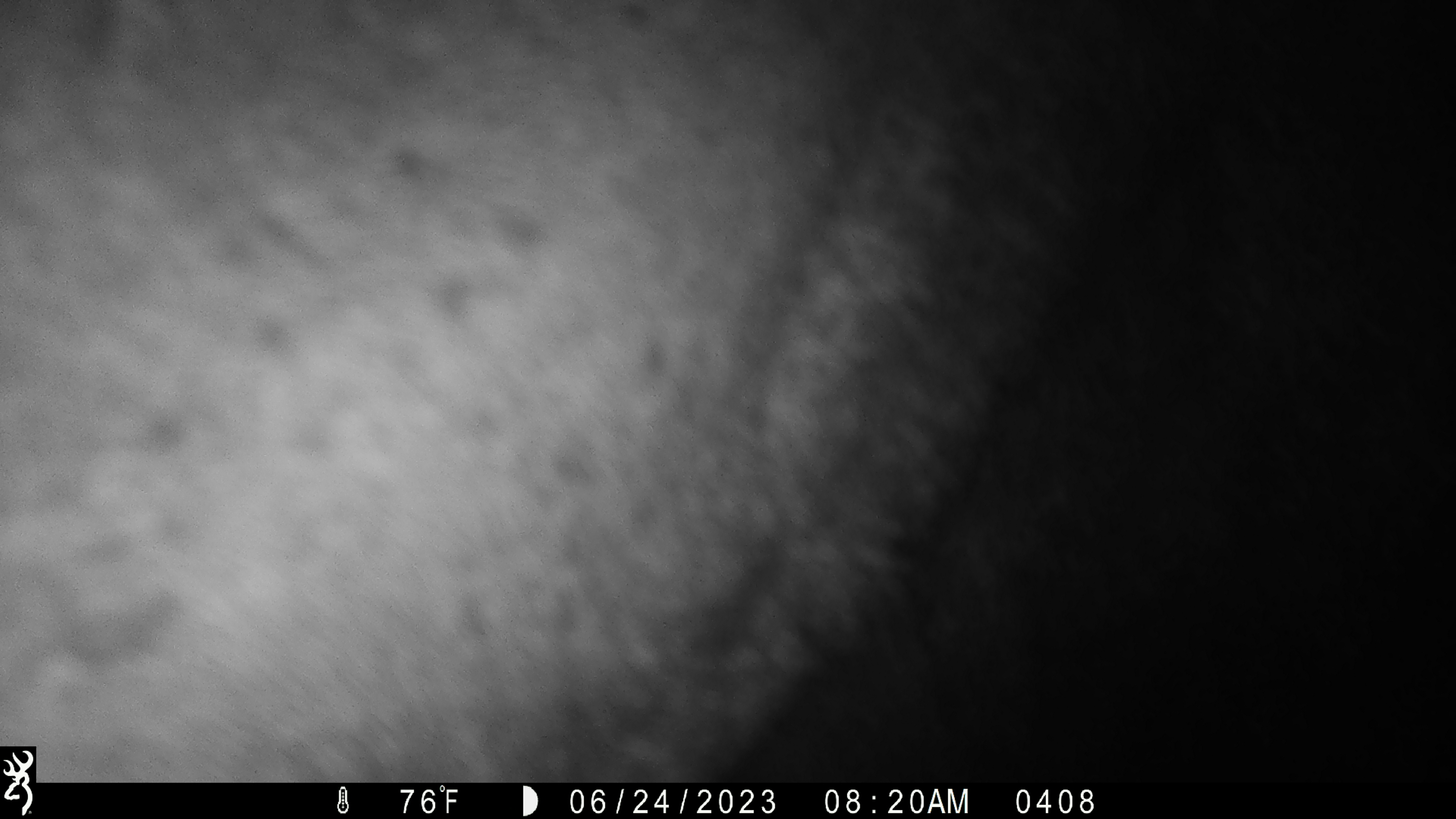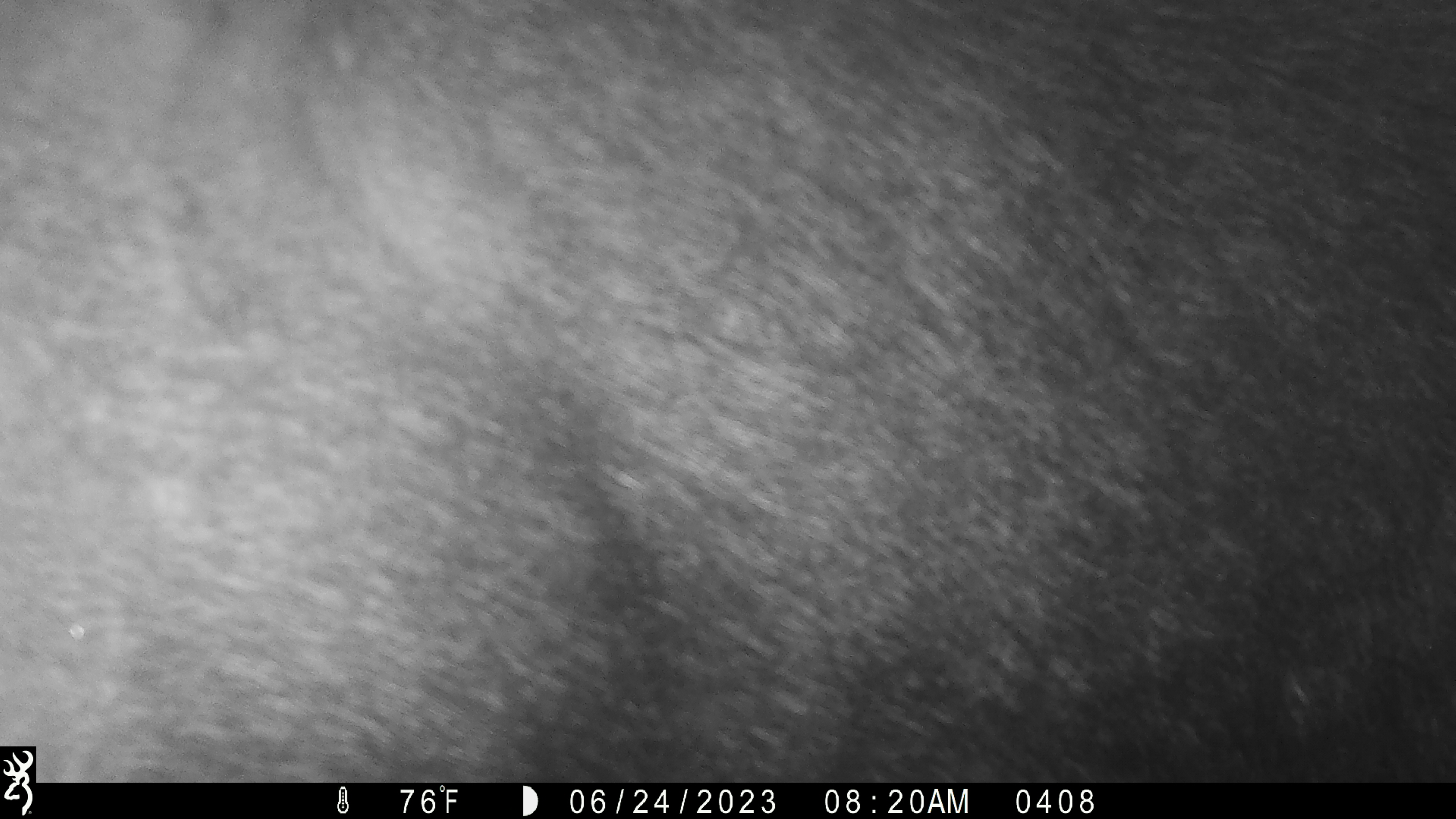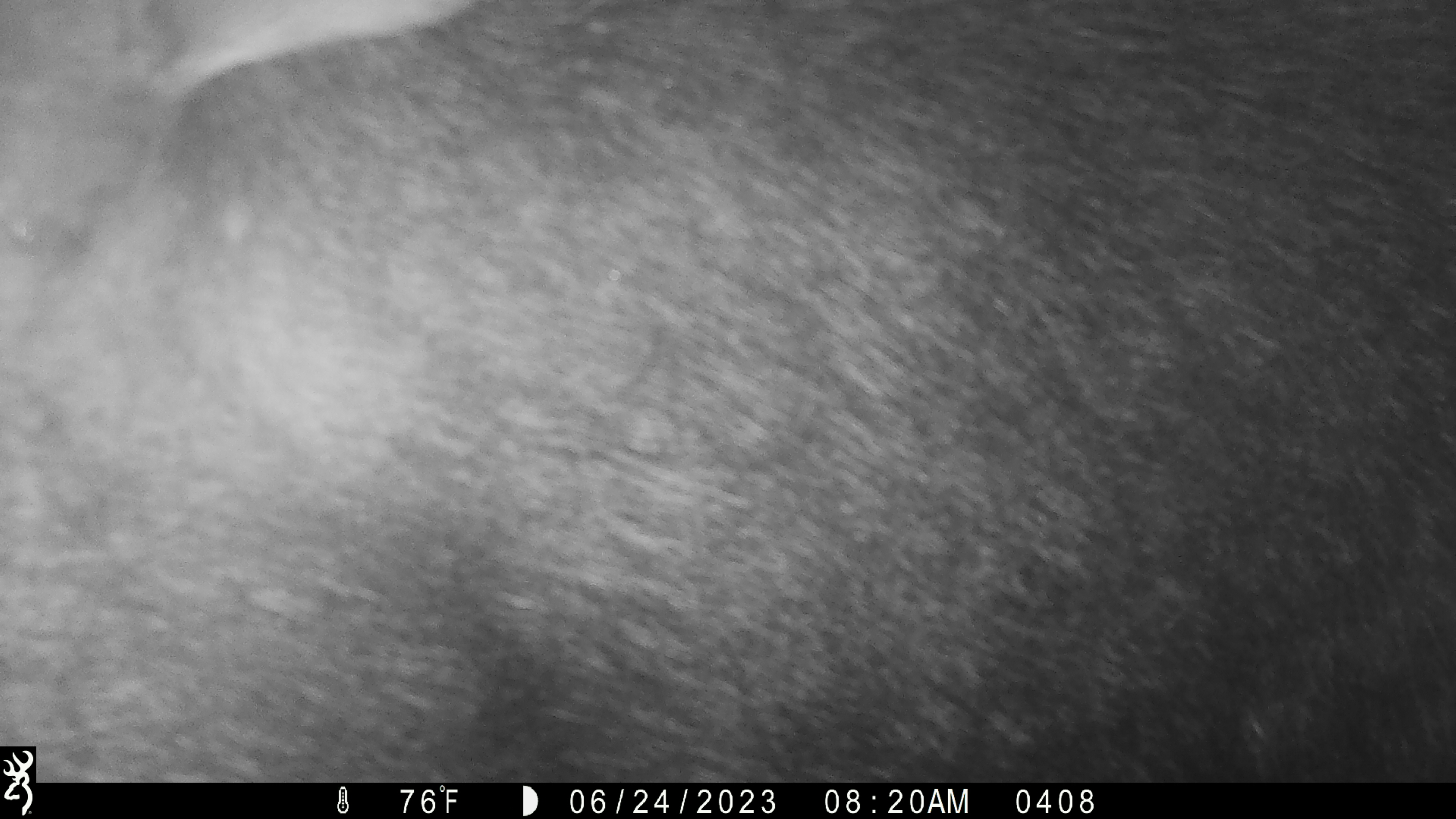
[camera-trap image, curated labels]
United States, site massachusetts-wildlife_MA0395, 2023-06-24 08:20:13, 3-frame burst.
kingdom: Animalia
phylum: Chordata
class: Mammalia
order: Artiodactyla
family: Cervidae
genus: Alces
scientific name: Alces alces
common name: moose